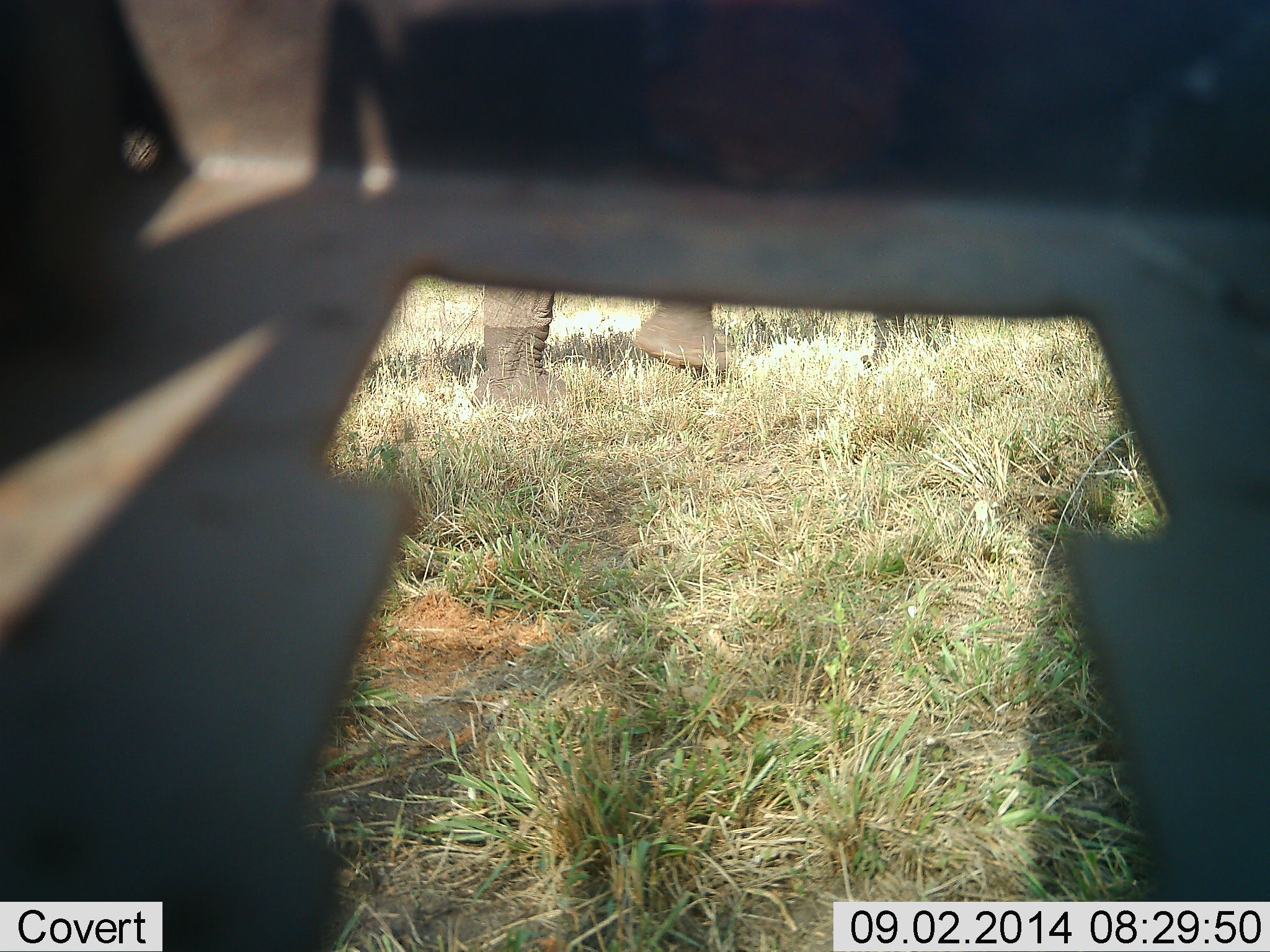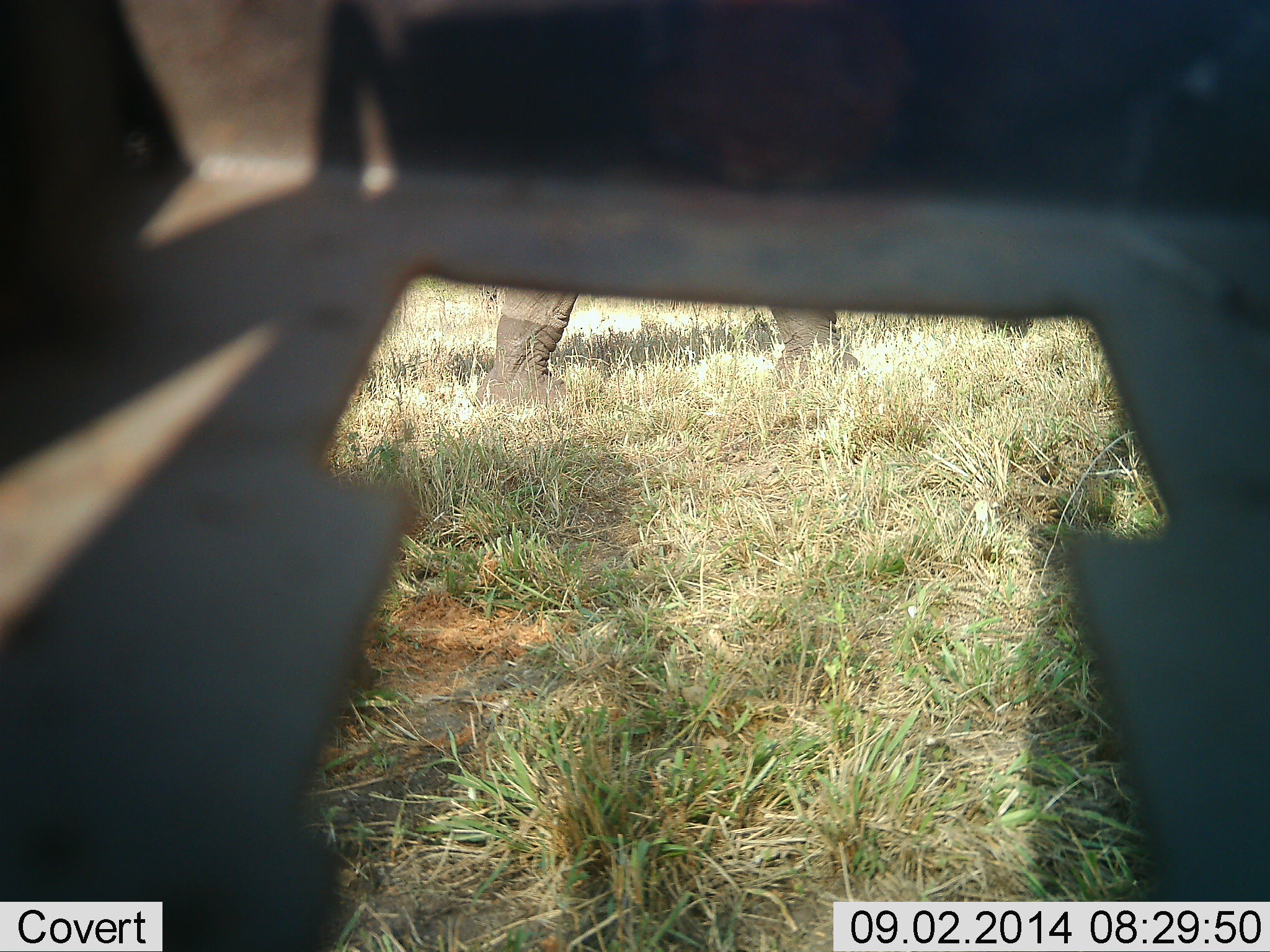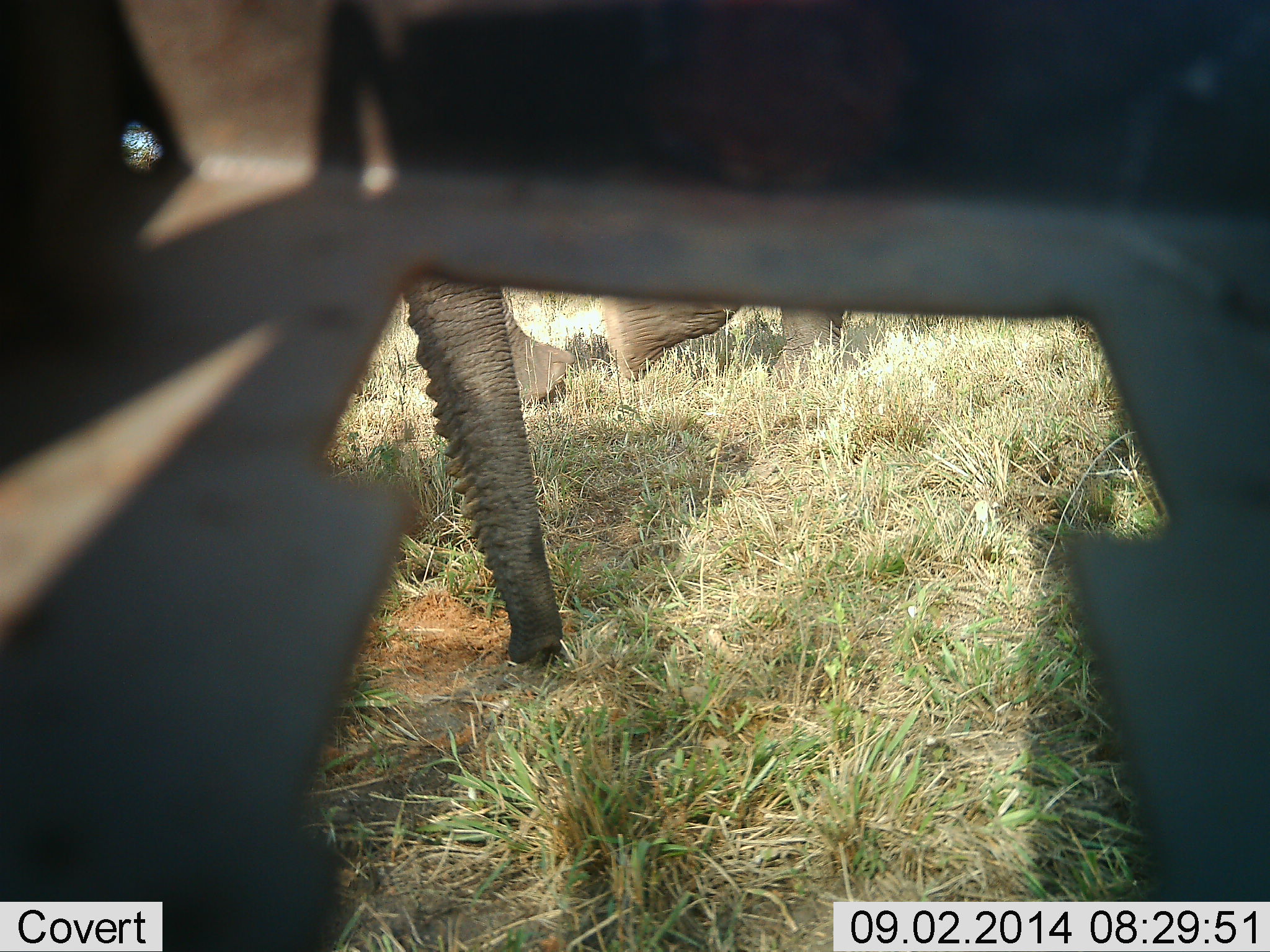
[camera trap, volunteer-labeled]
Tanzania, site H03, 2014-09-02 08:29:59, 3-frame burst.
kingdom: Animalia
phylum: Chordata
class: Mammalia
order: Proboscidea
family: Elephantidae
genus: Loxodonta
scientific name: Loxodonta africana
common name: african bush elephant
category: elephant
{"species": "elephant (african bush elephant) (Loxodonta africana)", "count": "2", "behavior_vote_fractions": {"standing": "20%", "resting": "0%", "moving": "100%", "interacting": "0%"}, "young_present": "0%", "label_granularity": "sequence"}